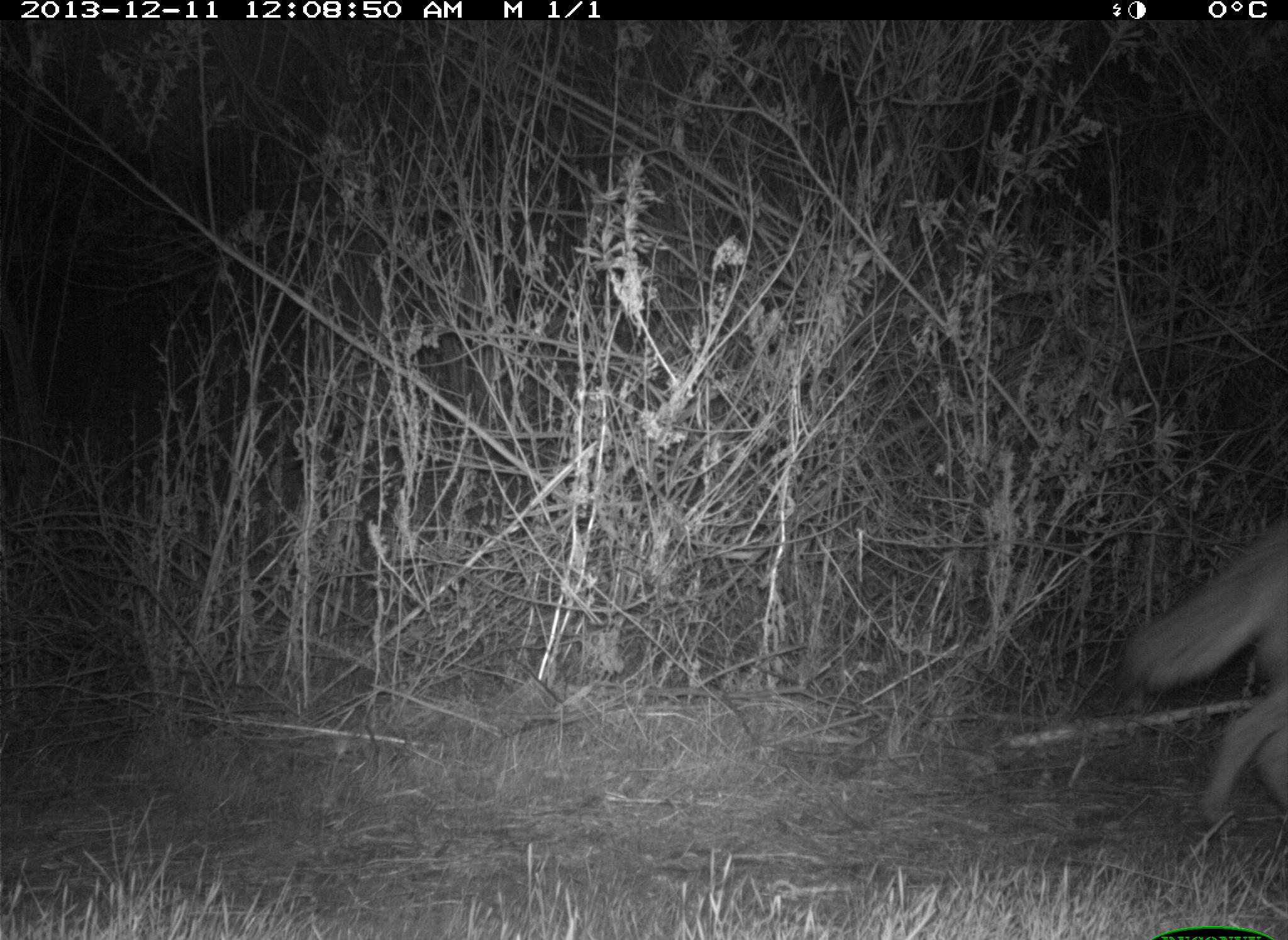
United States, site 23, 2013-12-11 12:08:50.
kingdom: Animalia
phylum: Chordata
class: Mammalia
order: Carnivora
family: Canidae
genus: Canis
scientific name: Canis latrans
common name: coyote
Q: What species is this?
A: Coyote (Canis latrans).